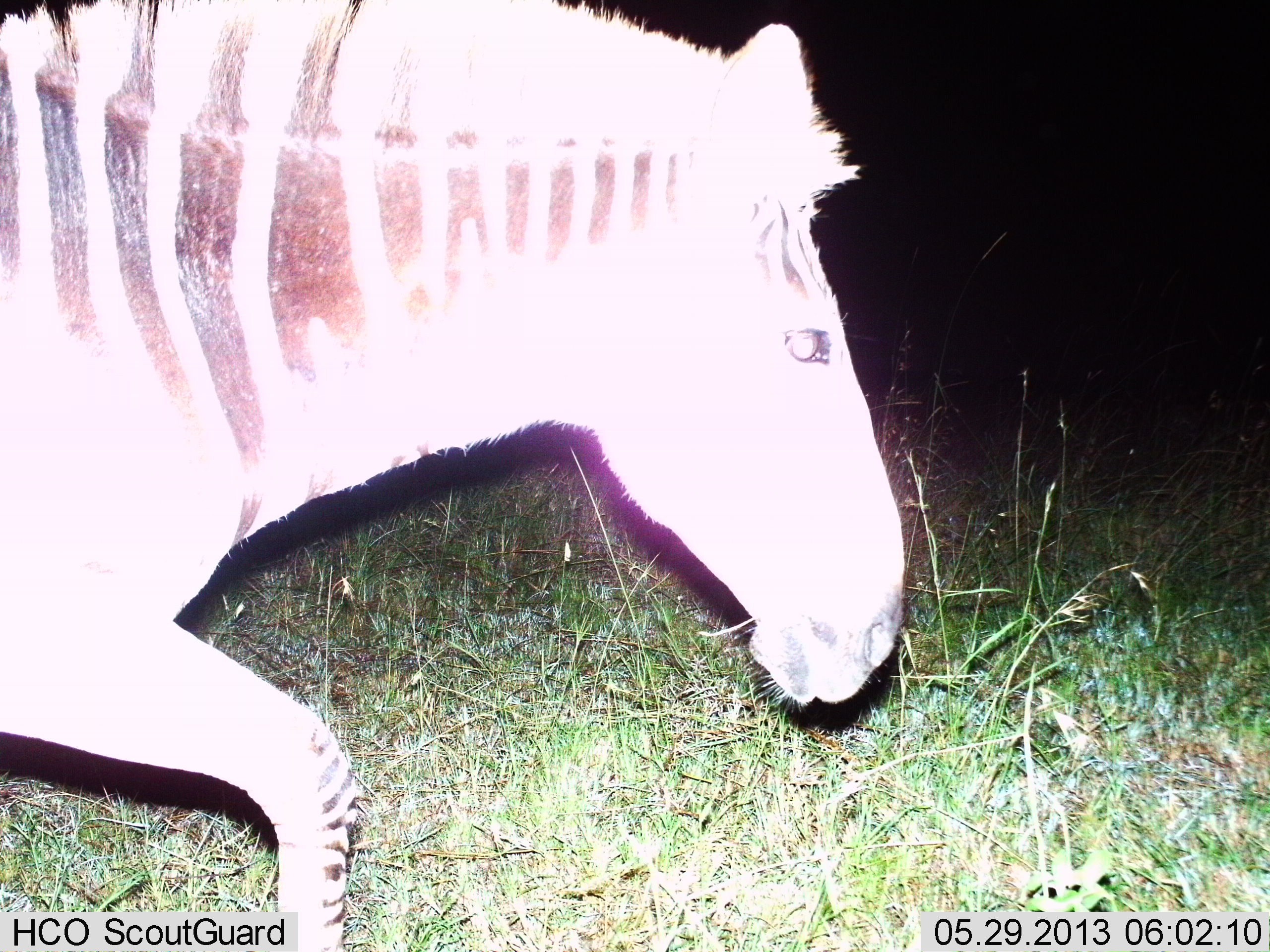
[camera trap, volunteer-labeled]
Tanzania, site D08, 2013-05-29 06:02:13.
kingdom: Animalia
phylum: Chordata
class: Mammalia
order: Perissodactyla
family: Equidae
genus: Equus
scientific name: Equus quagga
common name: plains zebra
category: zebra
Zebra (plains zebra) (Equus quagga), count 1. Behavior (volunteer vote fractions): standing 10%, resting 0%, moving 90%, interacting 0%. Young present (vote fraction): 0%. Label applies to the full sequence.